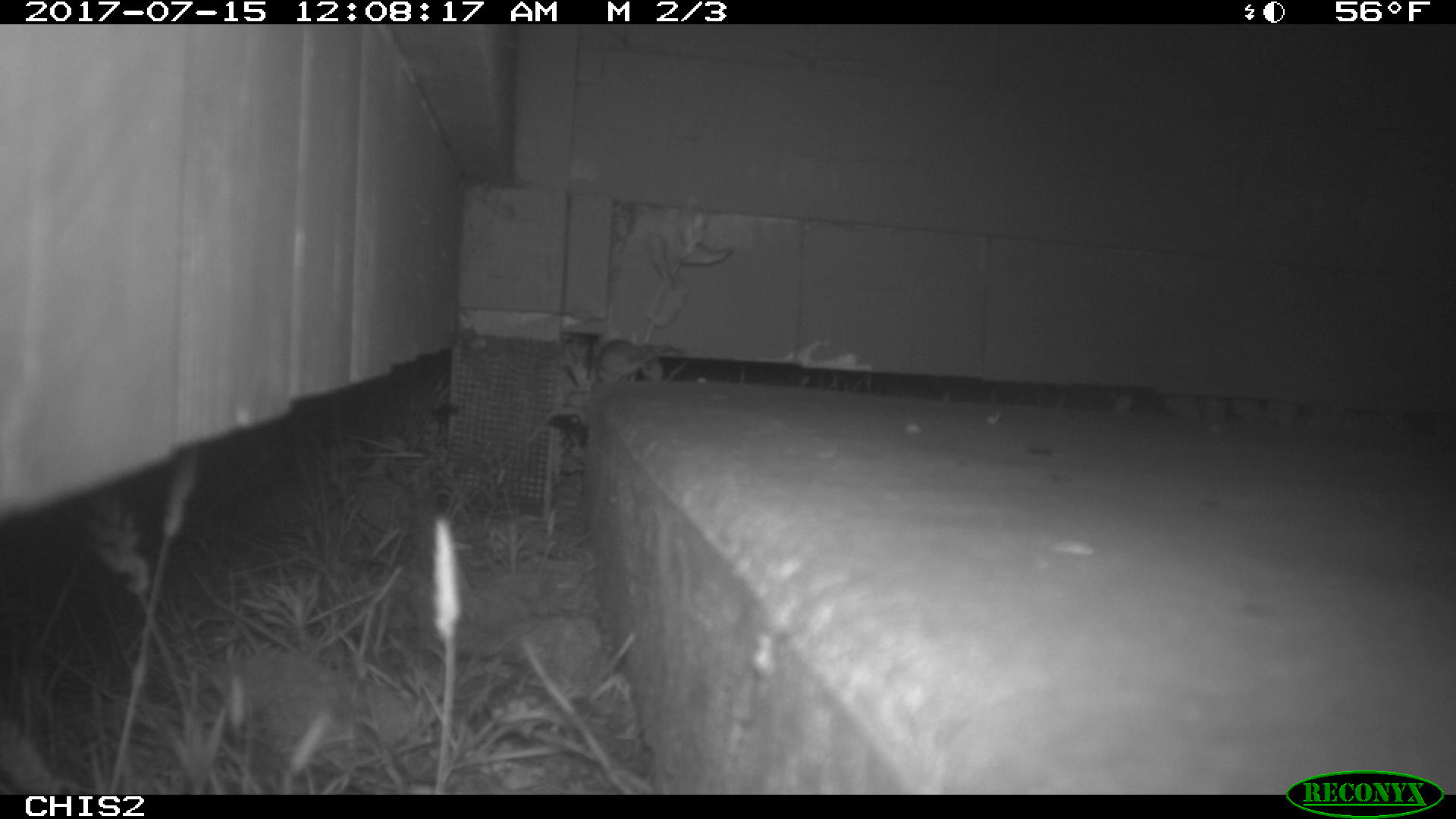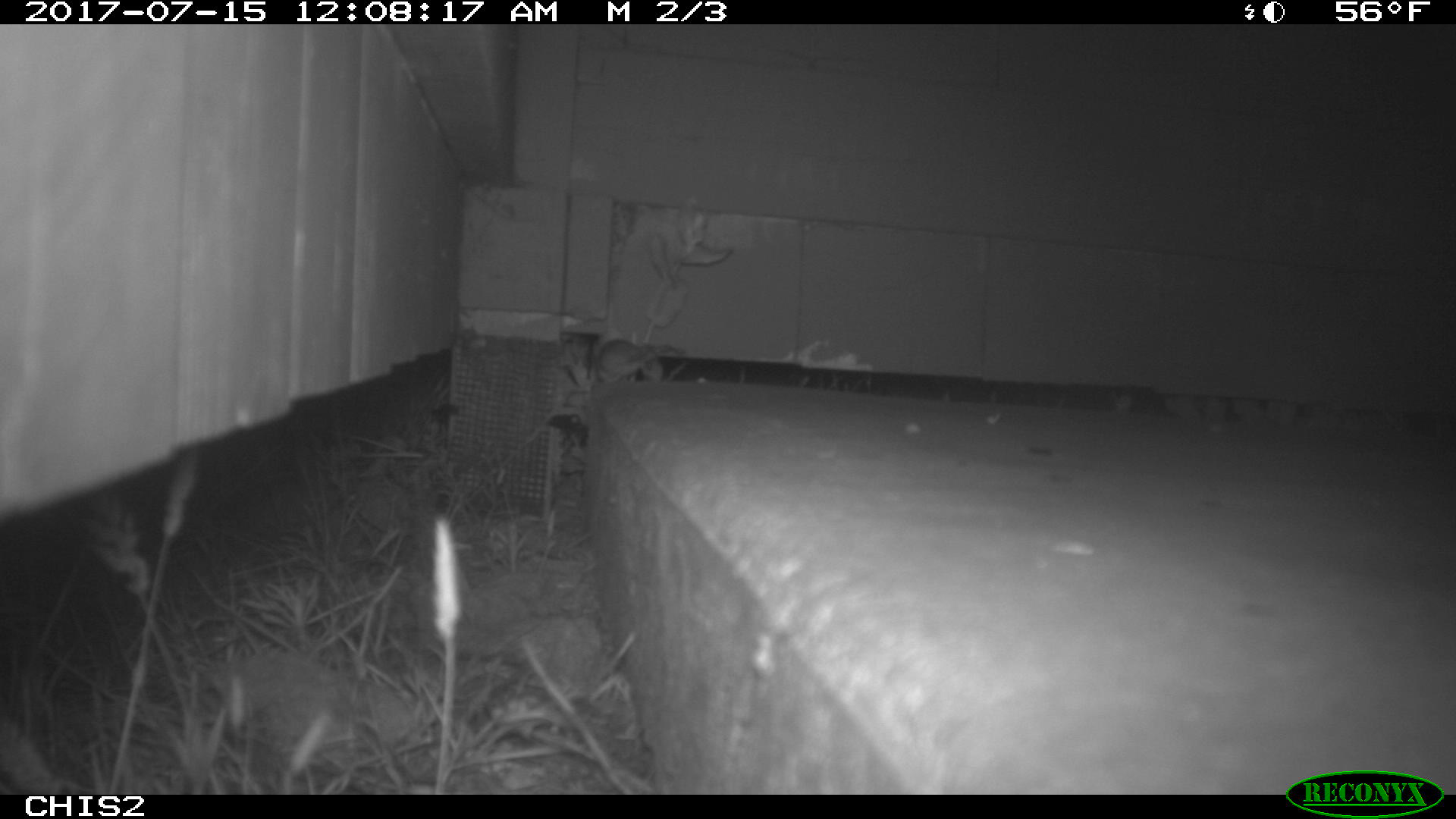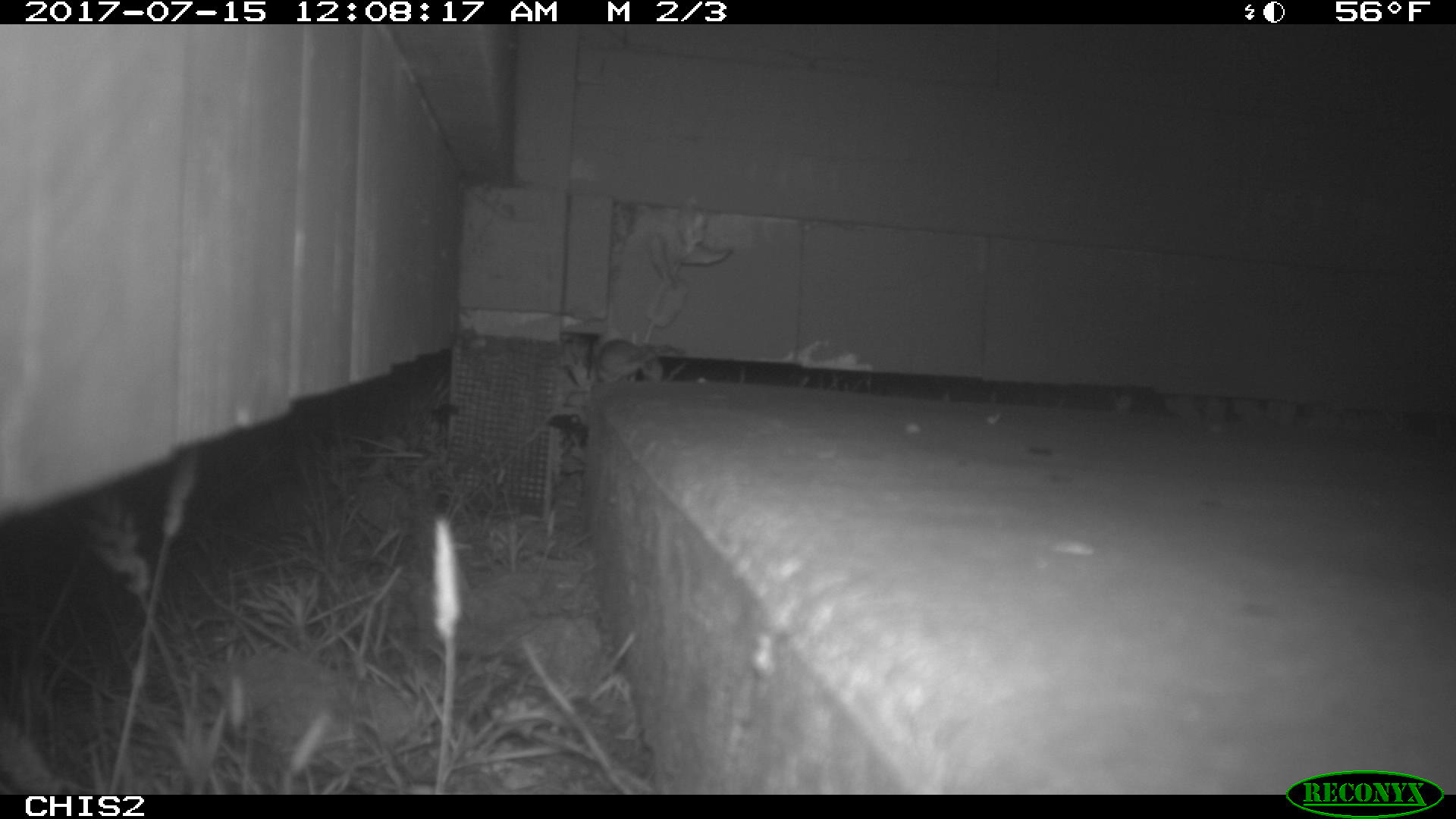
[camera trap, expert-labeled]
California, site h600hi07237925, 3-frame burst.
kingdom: Animalia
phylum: Chordata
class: Mammalia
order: Rodentia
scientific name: Rodentia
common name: rodent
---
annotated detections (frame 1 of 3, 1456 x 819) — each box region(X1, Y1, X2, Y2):
rodent: region(595, 339, 655, 383)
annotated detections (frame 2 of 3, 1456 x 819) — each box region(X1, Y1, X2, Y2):
rodent: region(593, 338, 685, 382)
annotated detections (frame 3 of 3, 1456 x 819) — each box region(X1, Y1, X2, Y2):
rodent: region(595, 338, 663, 383)